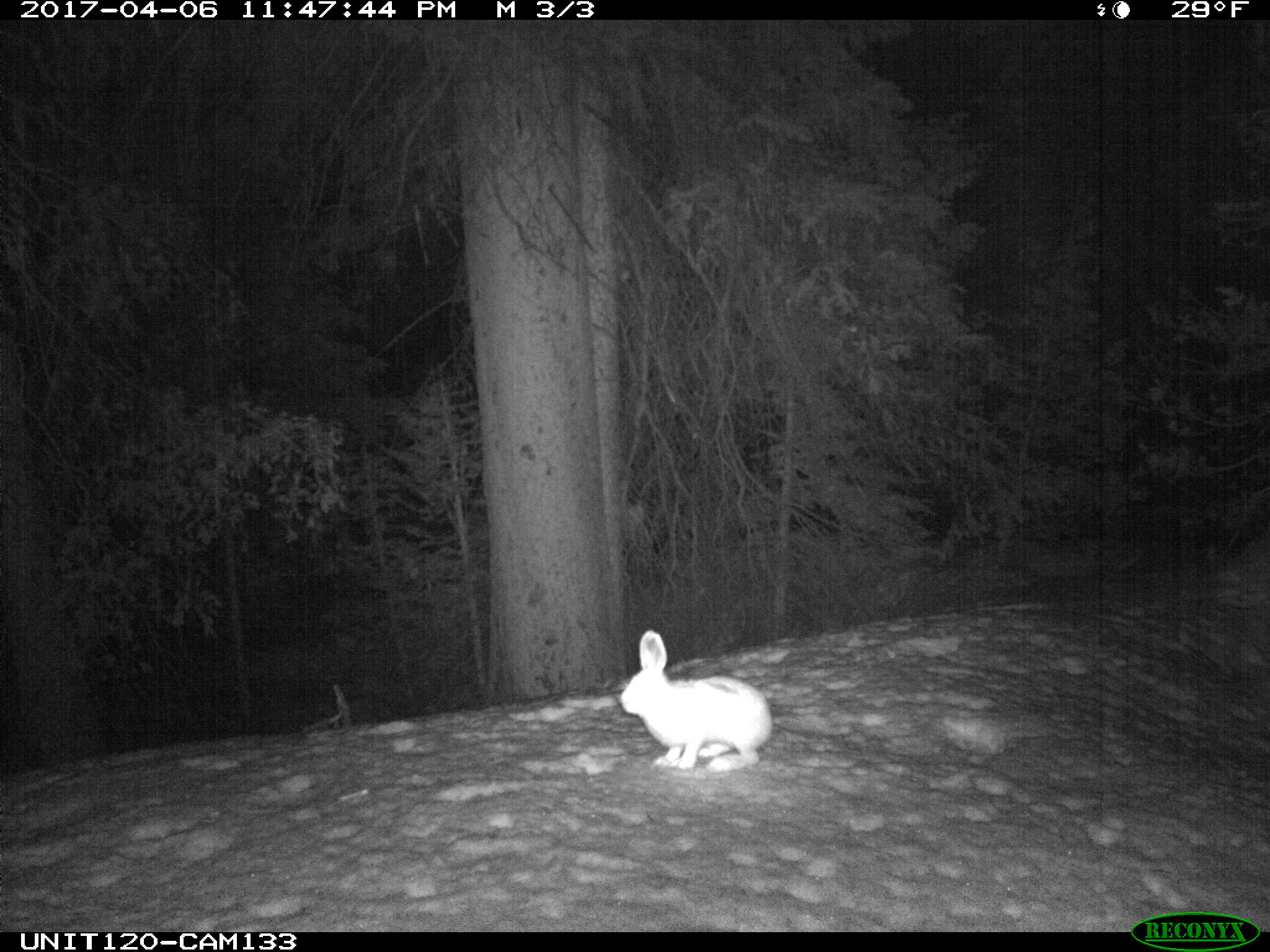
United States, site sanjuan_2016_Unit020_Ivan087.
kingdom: Animalia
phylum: Chordata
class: Mammalia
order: Lagomorpha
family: Leporidae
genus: Lepus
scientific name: Lepus americanus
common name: snowshoe hare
Lepus americanus (snowshoe hare).